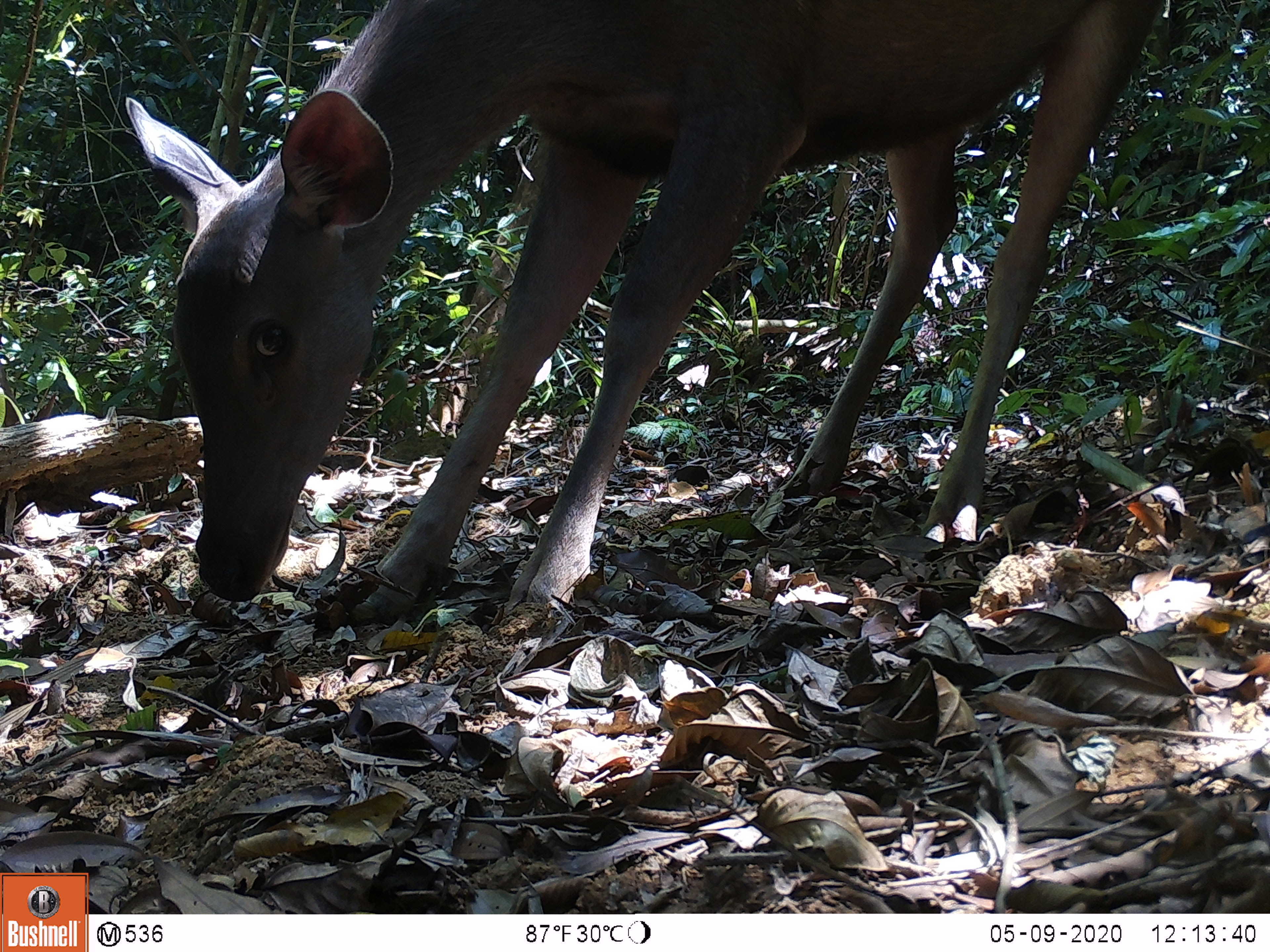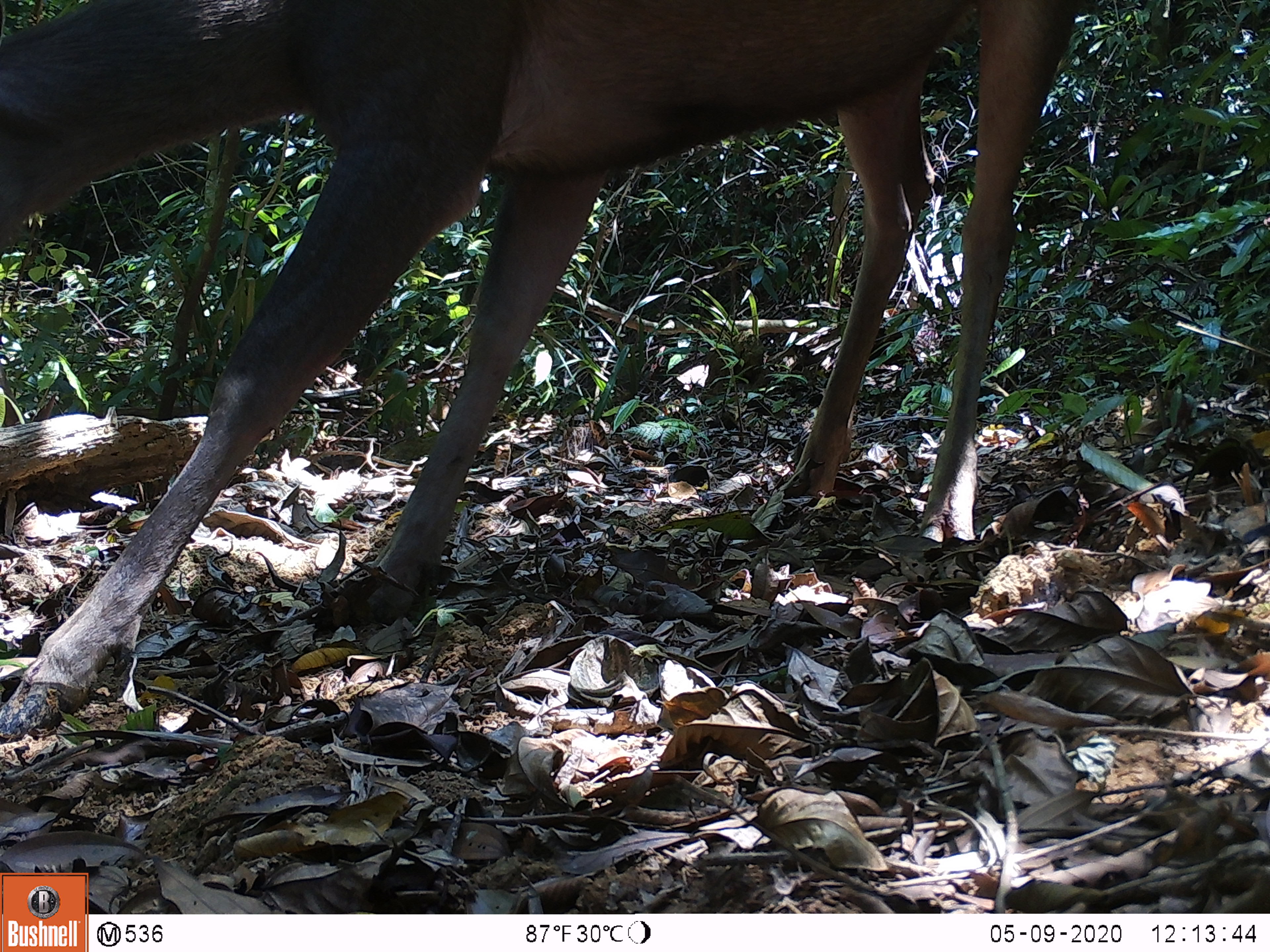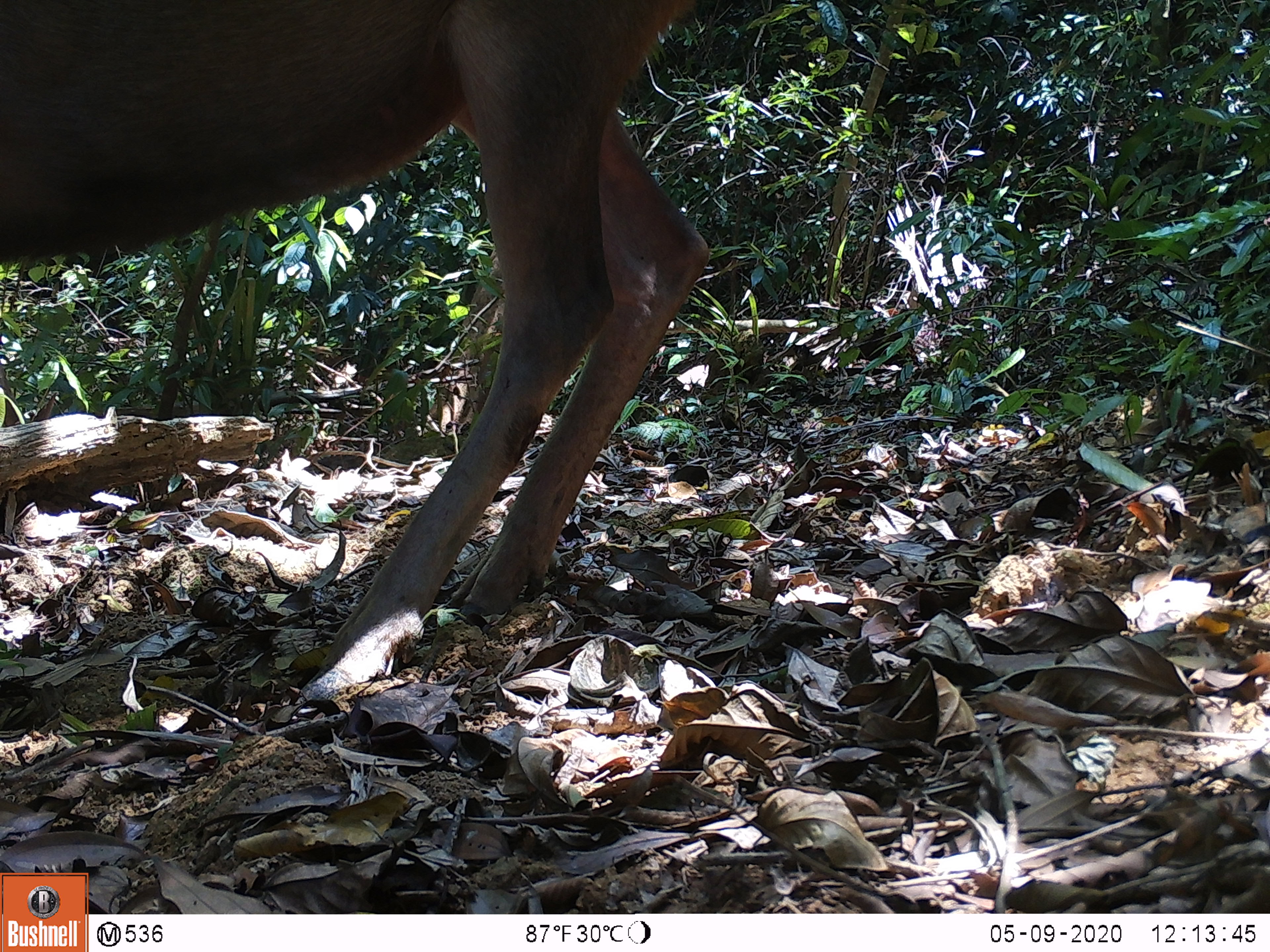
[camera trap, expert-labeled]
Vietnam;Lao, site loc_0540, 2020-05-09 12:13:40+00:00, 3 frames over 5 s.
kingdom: Animalia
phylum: Chordata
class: Mammalia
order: Artiodactyla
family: Cervidae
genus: Rusa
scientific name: Rusa unicolor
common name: sambar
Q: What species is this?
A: Sambar (Rusa unicolor).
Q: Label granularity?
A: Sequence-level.